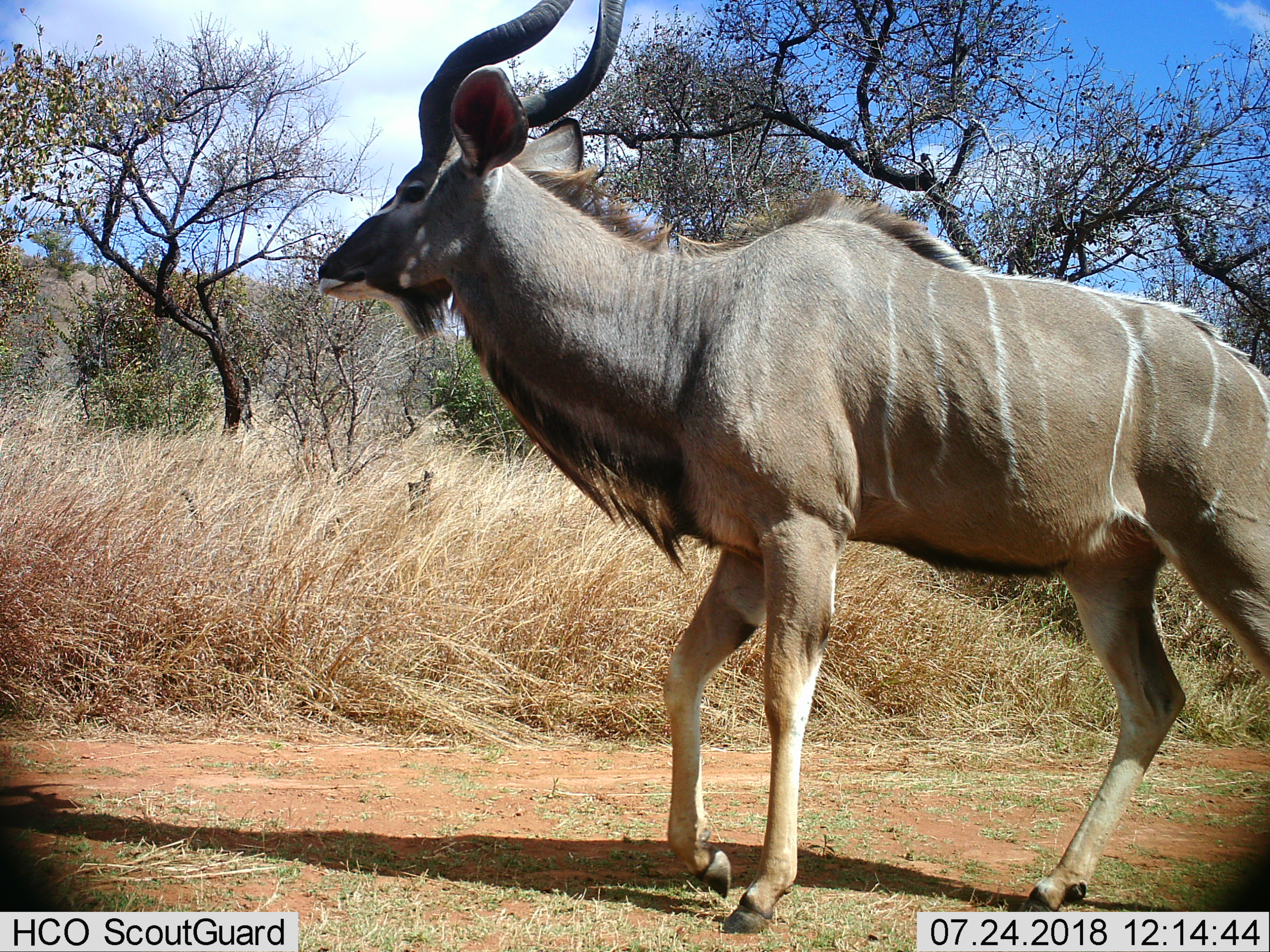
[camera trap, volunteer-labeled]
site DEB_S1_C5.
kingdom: Animalia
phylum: Chordata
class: Mammalia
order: Artiodactyla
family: Bovidae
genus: Tragelaphus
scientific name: Tragelaphus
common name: kudu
Kudu (Tragelaphus), count 1. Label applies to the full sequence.